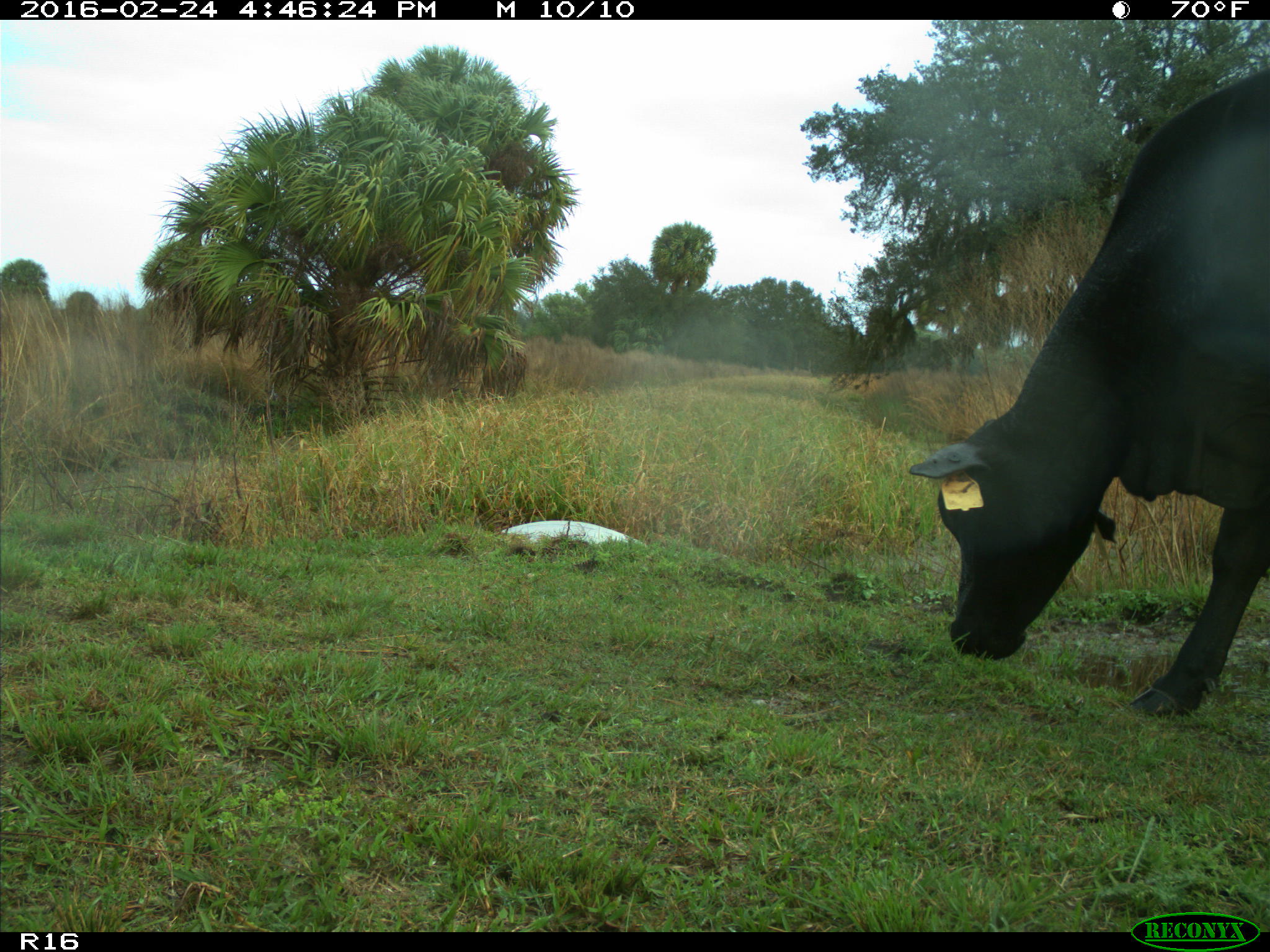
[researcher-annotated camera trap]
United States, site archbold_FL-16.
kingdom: Animalia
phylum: Chordata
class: Mammalia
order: Artiodactyla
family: Bovidae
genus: Bos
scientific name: Bos taurus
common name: domestic cow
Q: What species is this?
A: Bos taurus (domestic cow).